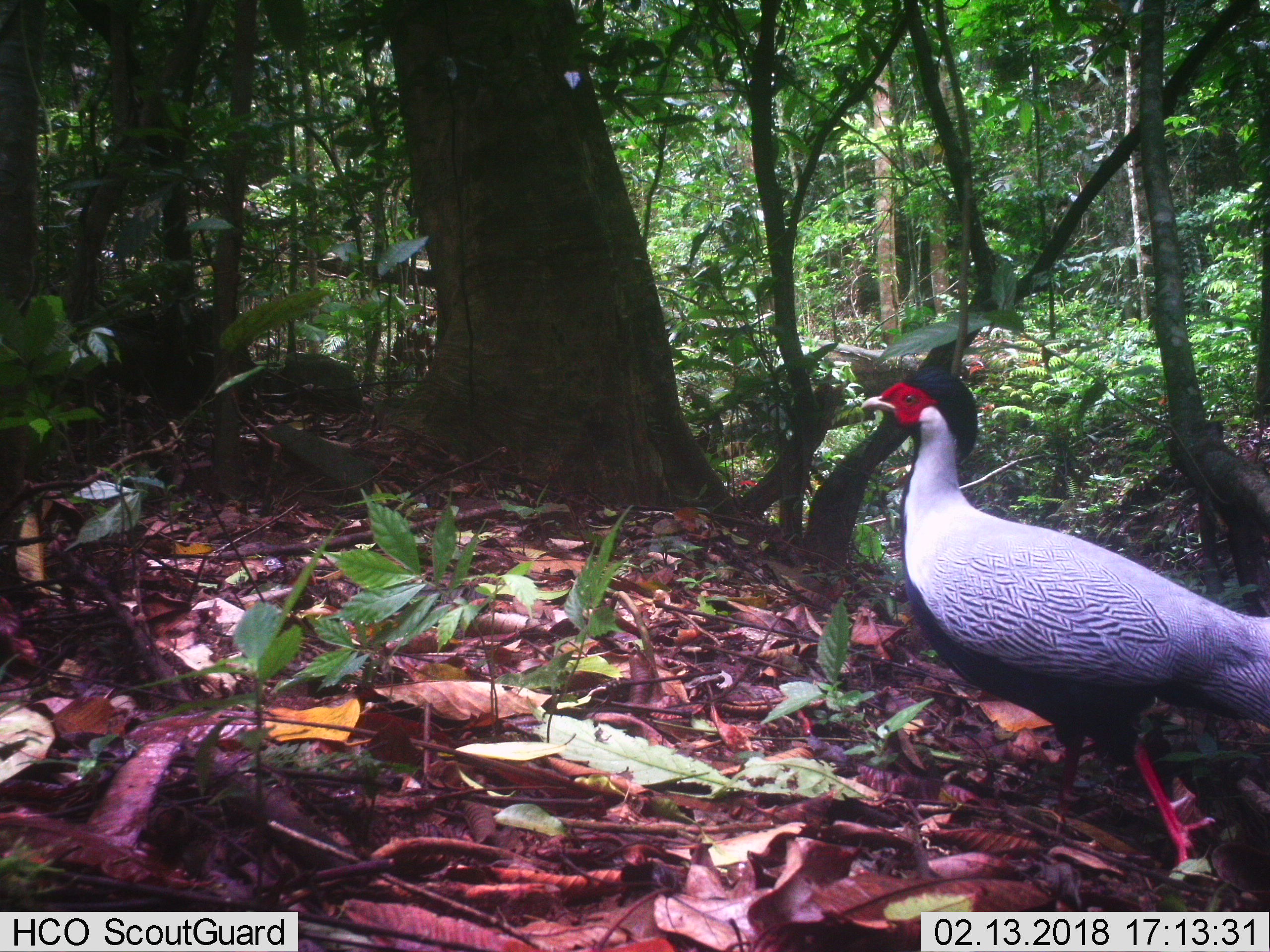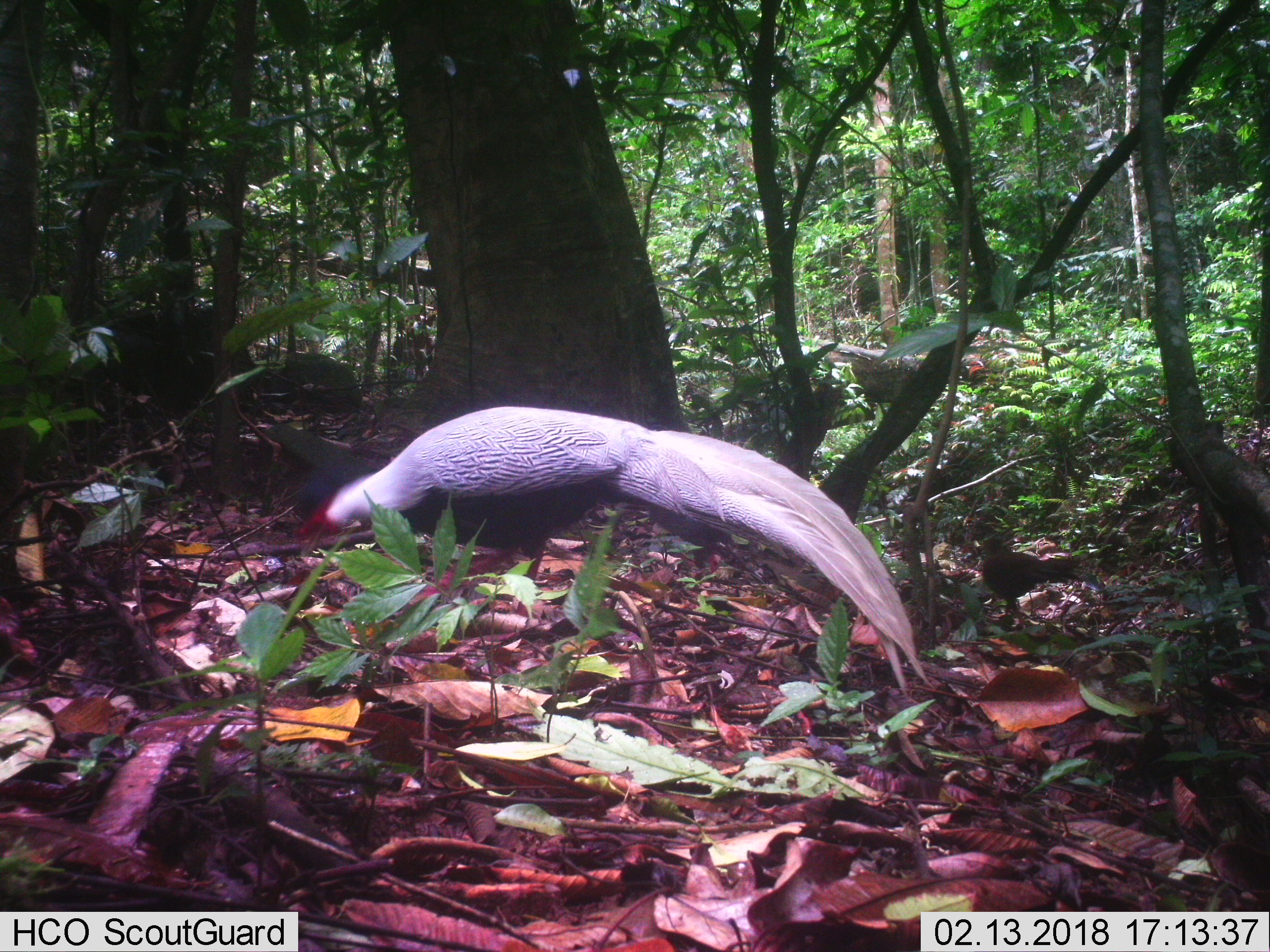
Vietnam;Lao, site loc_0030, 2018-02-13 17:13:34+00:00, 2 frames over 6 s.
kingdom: Animalia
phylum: Chordata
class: Aves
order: Galliformes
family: Phasianidae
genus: Lophura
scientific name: Lophura nycthemera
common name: silver pheasant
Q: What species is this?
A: Silver pheasant (Lophura nycthemera).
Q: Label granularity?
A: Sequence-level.